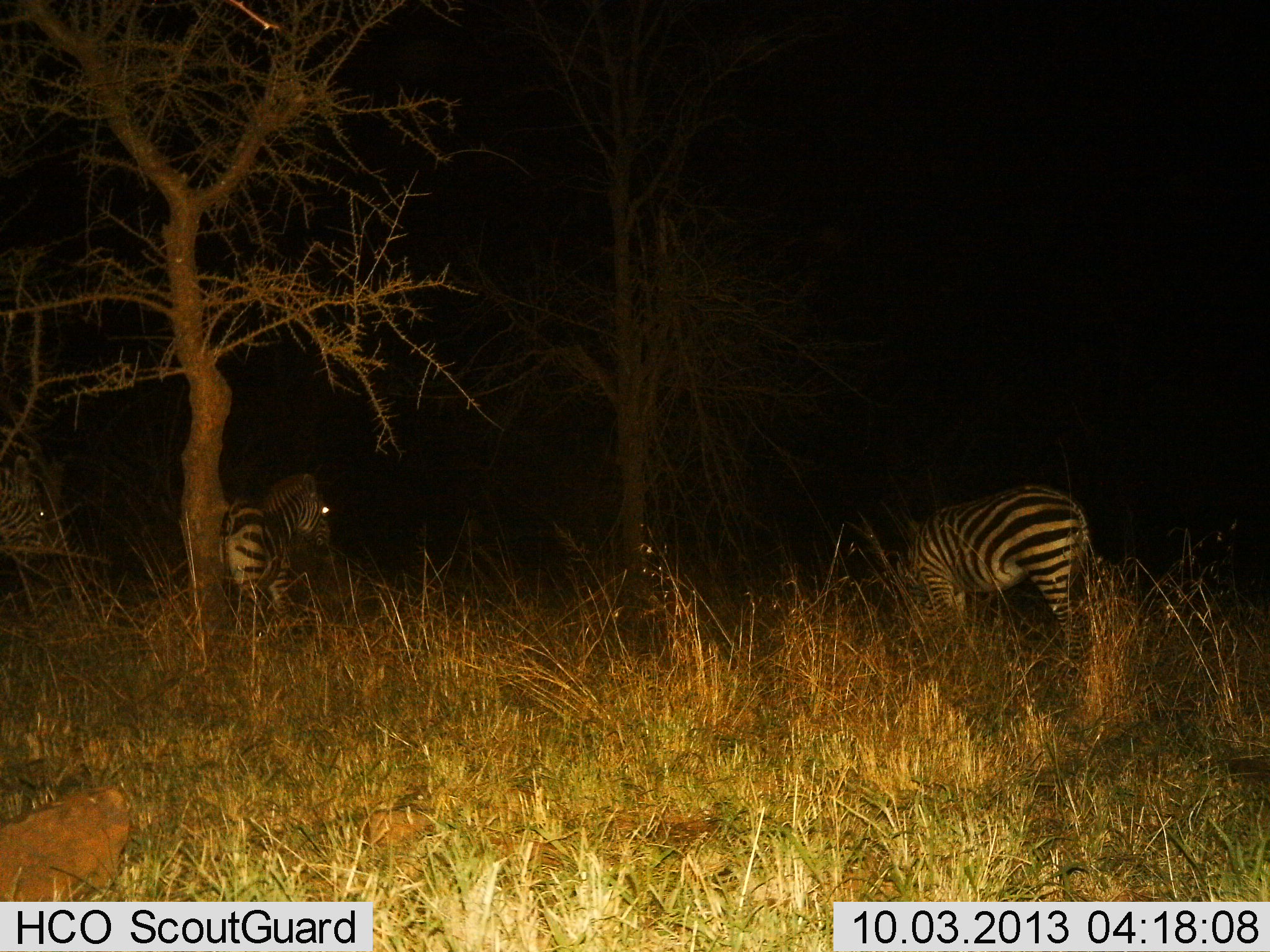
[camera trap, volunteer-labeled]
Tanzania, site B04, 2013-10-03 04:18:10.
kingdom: Animalia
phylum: Chordata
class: Mammalia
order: Perissodactyla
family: Equidae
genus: Equus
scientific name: Equus quagga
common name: plains zebra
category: zebra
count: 3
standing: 100%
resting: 0%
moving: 0%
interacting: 0%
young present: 0%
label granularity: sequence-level